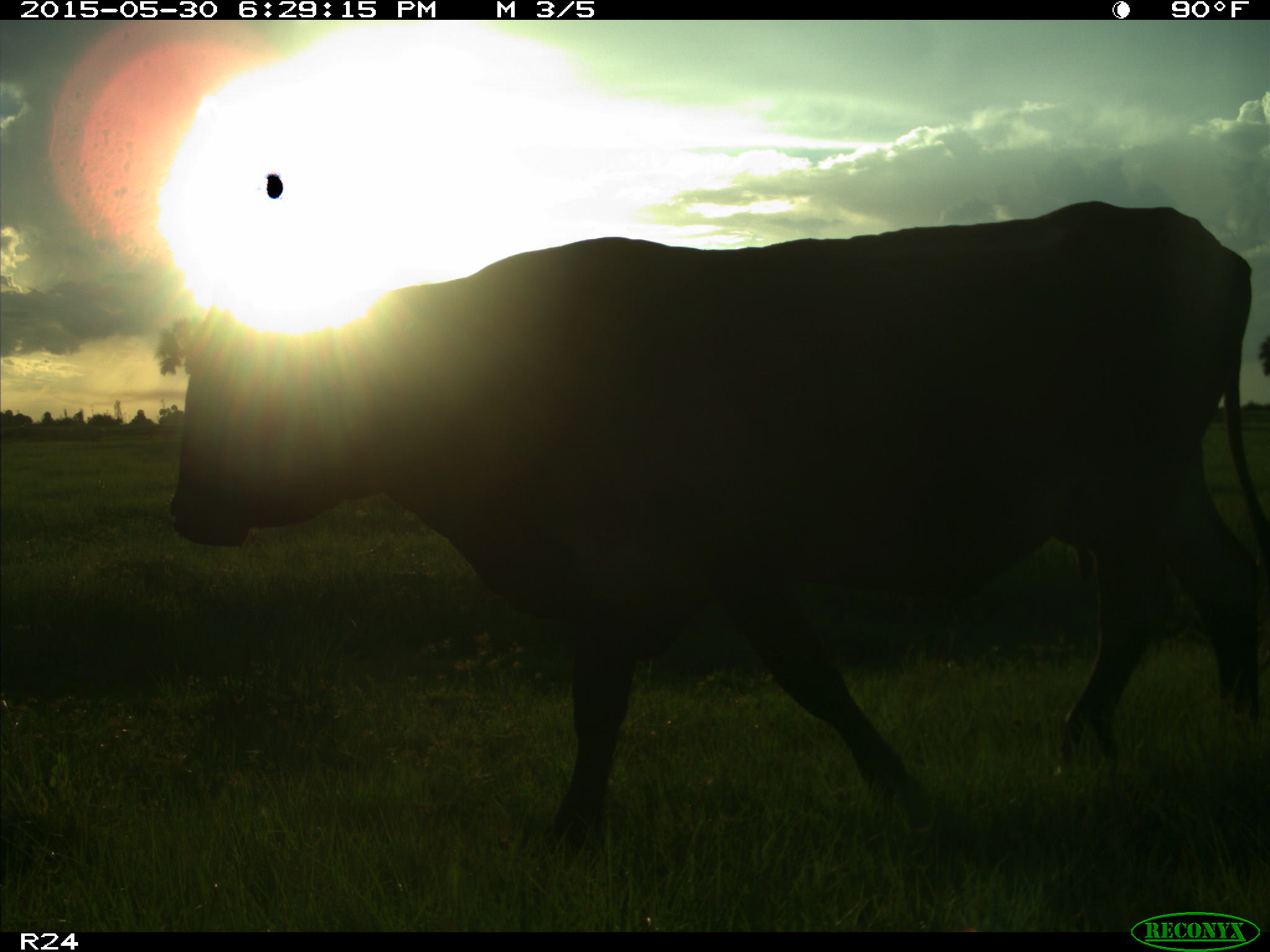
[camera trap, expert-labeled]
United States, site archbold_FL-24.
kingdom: Animalia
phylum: Chordata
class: Mammalia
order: Artiodactyla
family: Bovidae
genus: Bos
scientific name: Bos taurus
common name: domestic cow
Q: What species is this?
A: Bos taurus (domestic cow).